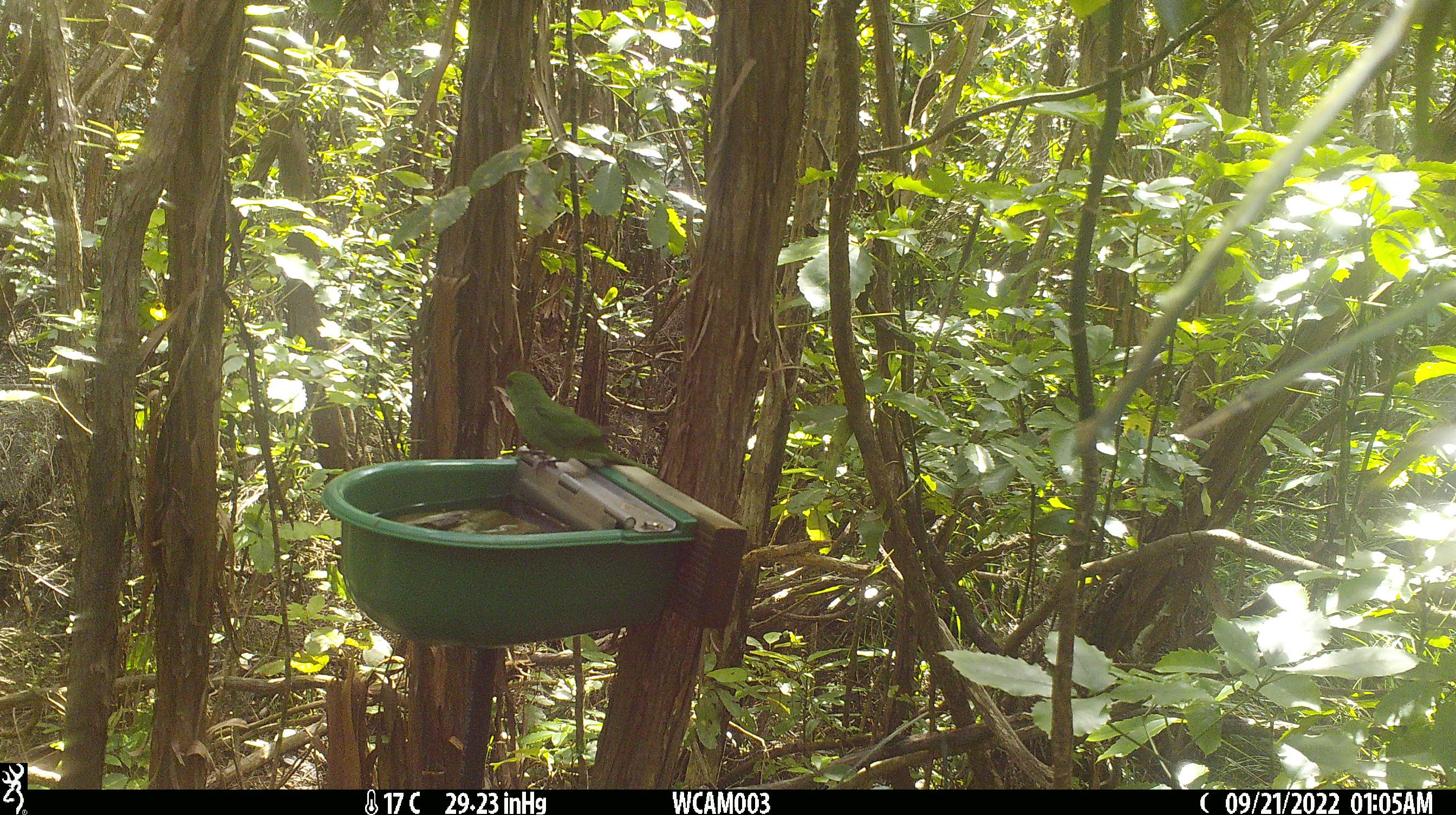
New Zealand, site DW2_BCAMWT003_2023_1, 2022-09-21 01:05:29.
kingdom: Animalia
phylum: Chordata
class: Aves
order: Psittaciformes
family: Psittaculidae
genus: Cyanoramphus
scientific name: Cyanoramphus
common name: parakeet